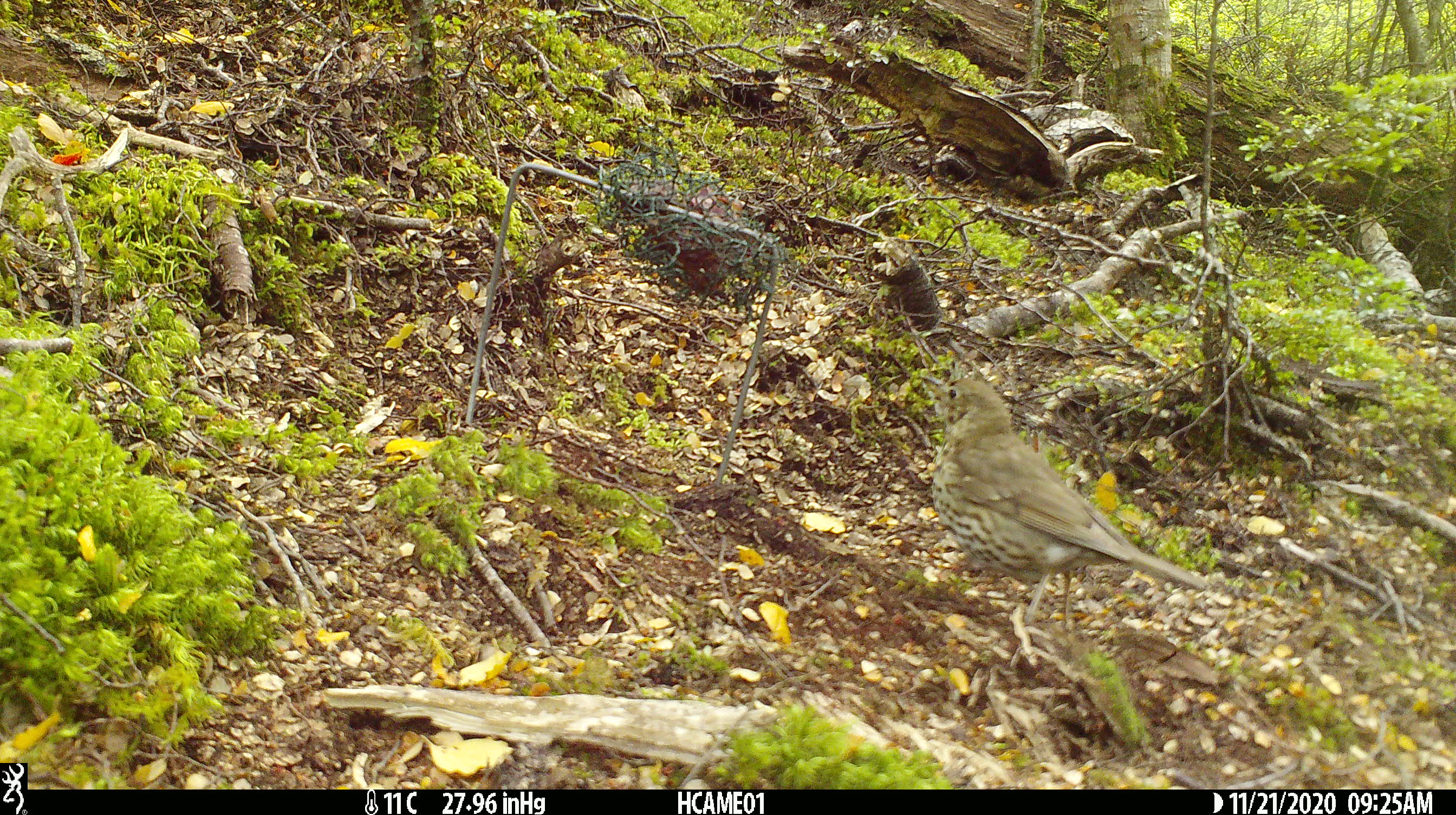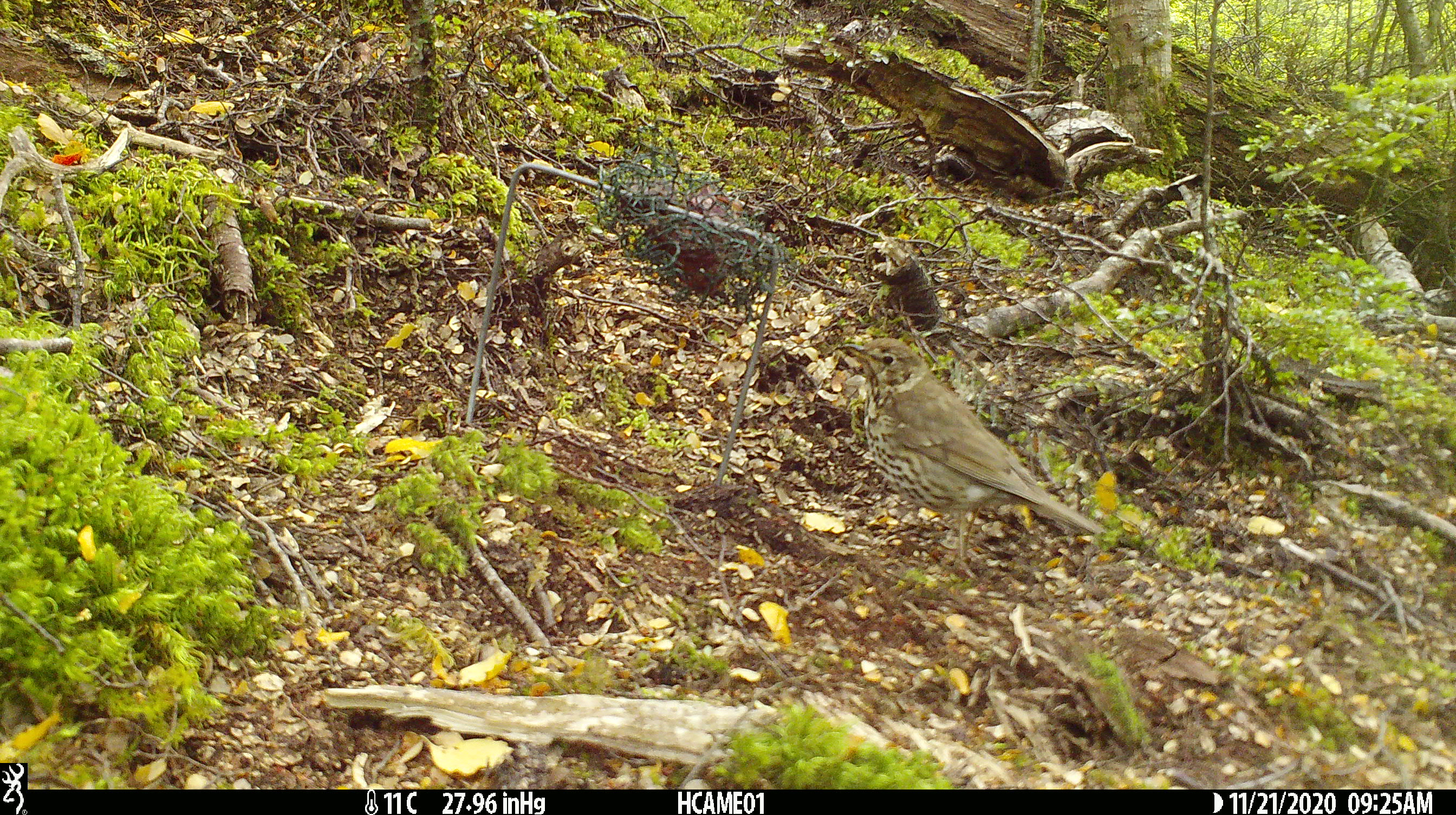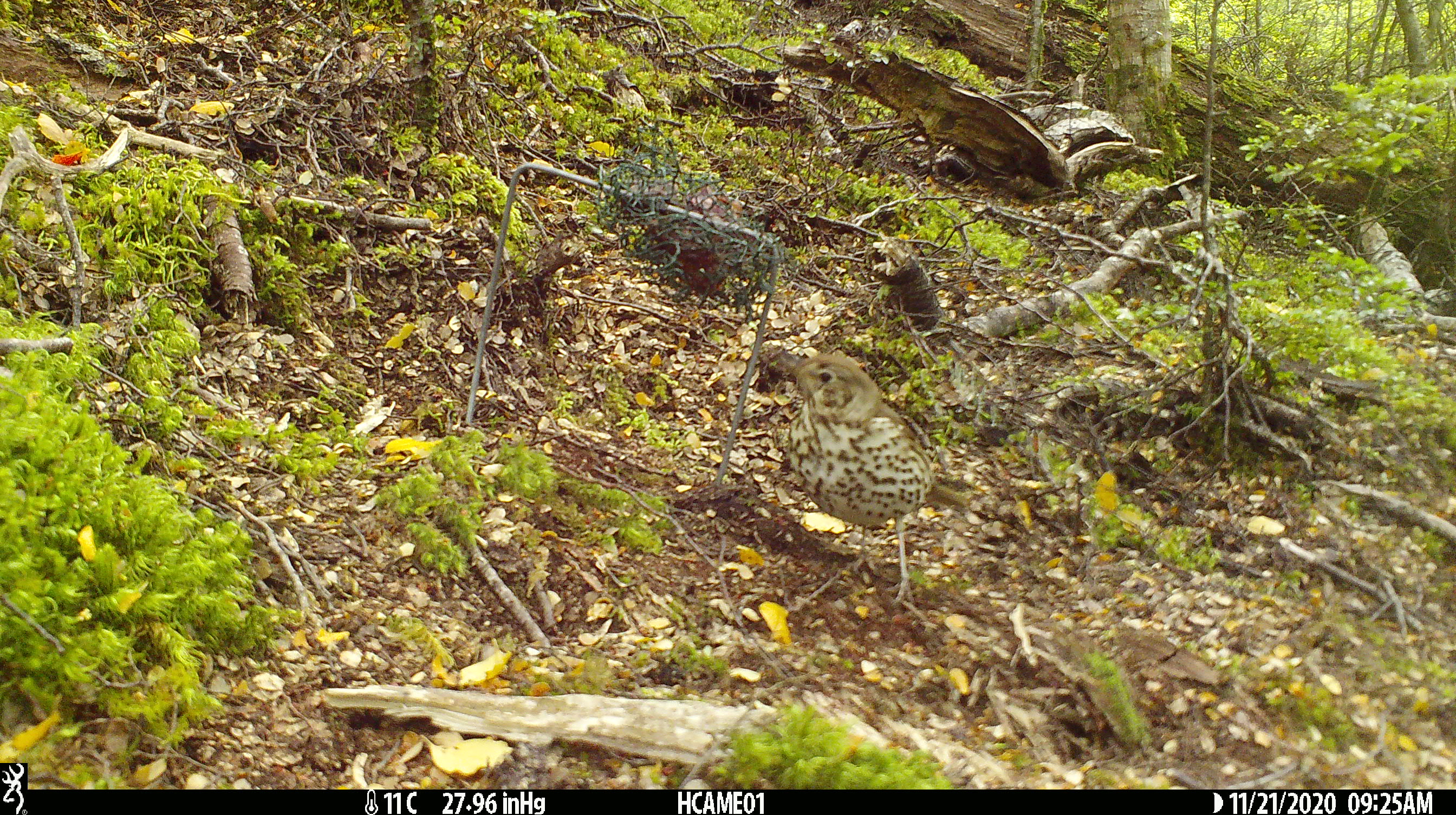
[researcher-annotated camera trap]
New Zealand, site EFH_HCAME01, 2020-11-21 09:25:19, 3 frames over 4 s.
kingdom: Animalia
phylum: Chordata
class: Aves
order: Passeriformes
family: Turdidae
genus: Turdus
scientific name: Turdus philomelos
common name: song thrush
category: thrush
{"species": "thrush (song thrush) (Turdus philomelos)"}